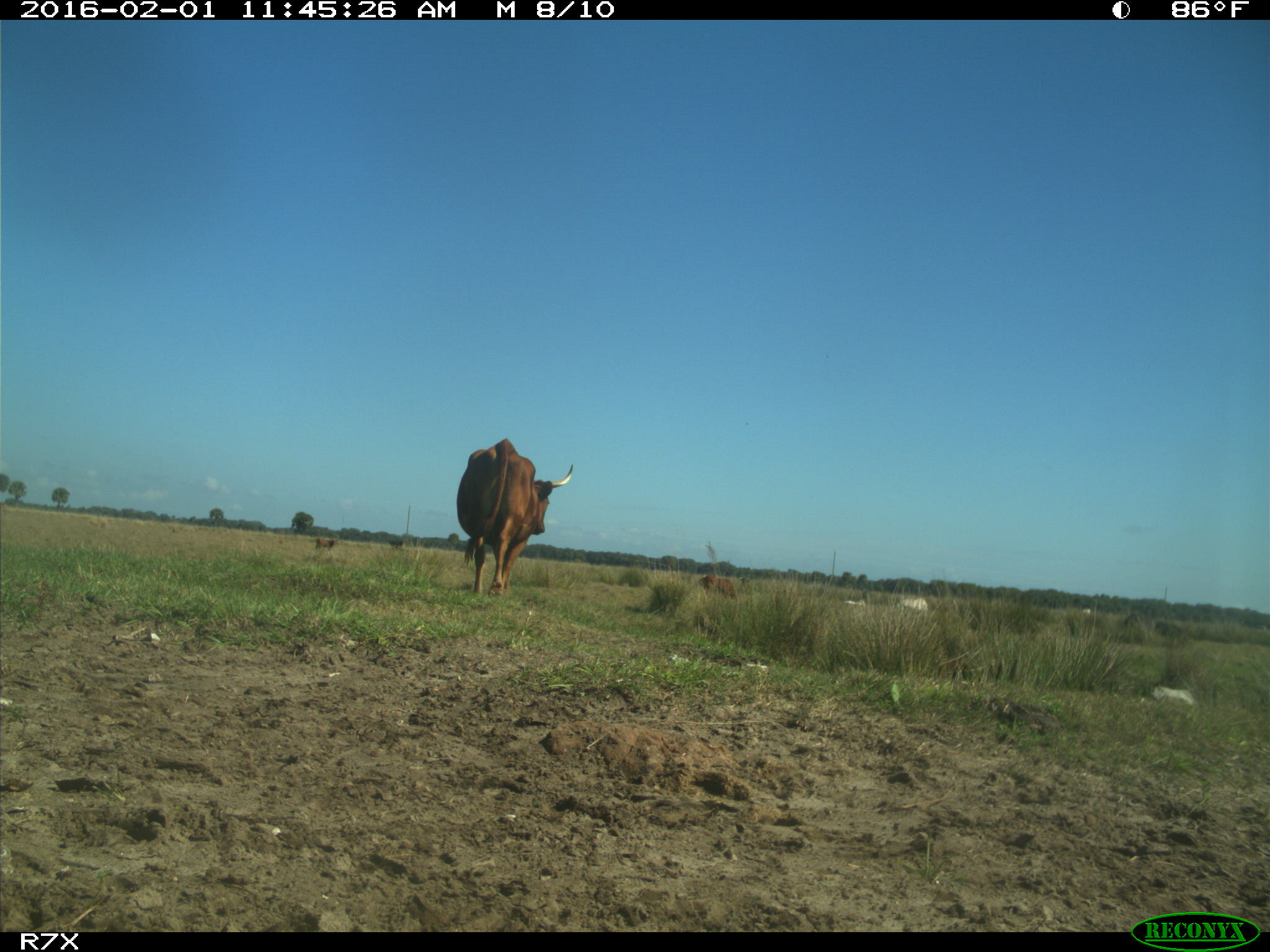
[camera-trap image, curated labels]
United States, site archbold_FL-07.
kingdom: Animalia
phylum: Chordata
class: Mammalia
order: Artiodactyla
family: Bovidae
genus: Bos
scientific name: Bos taurus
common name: domestic cow